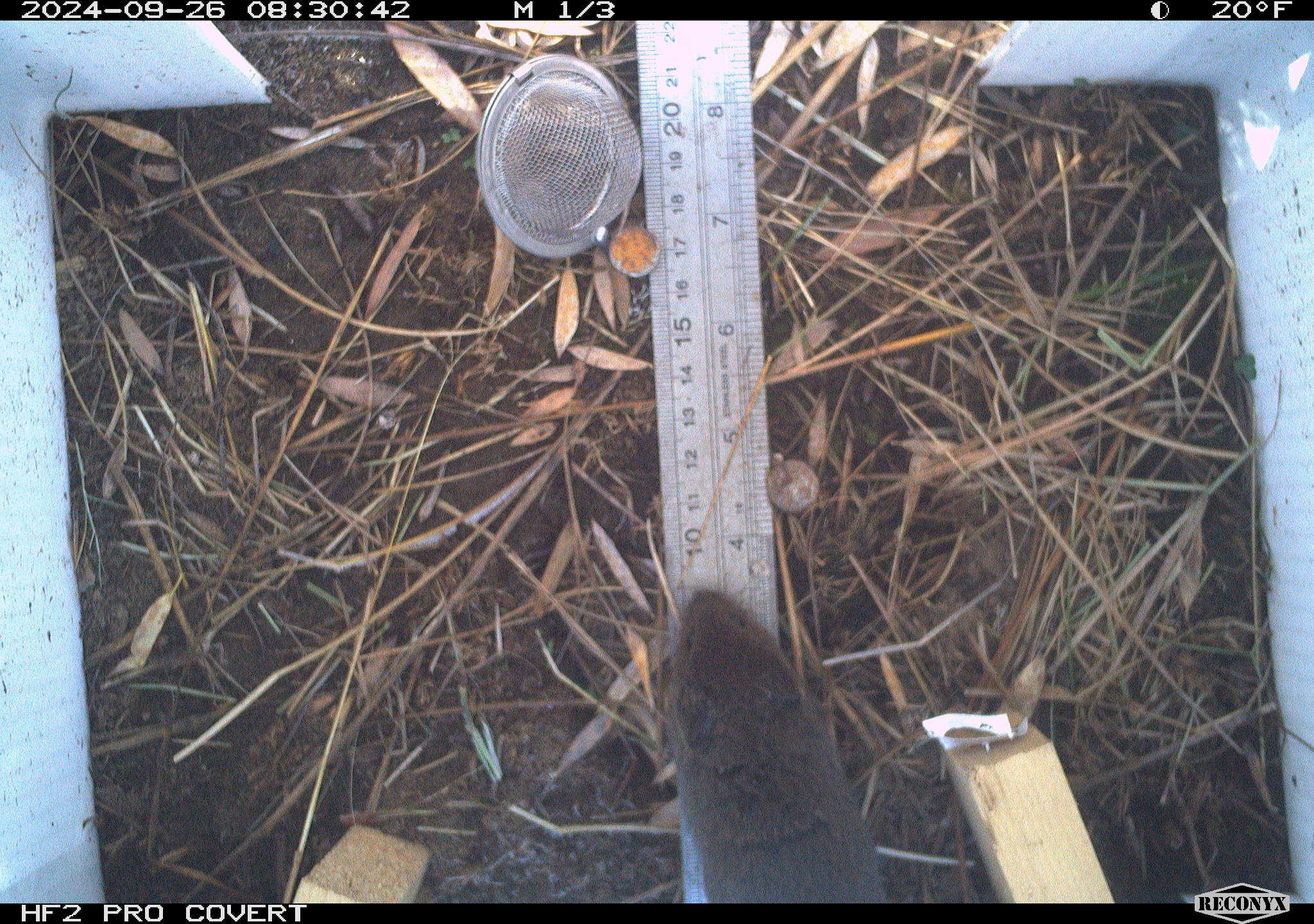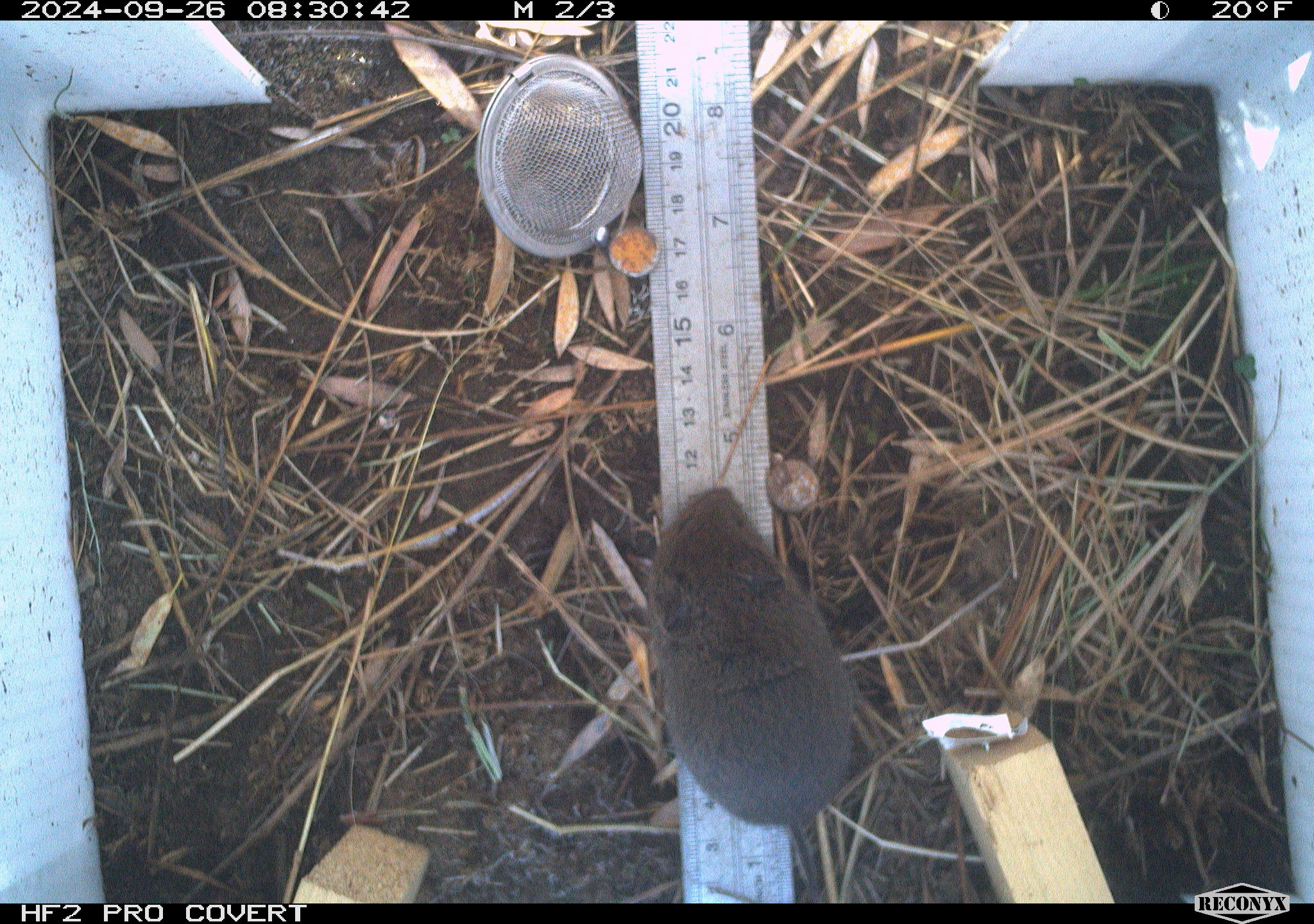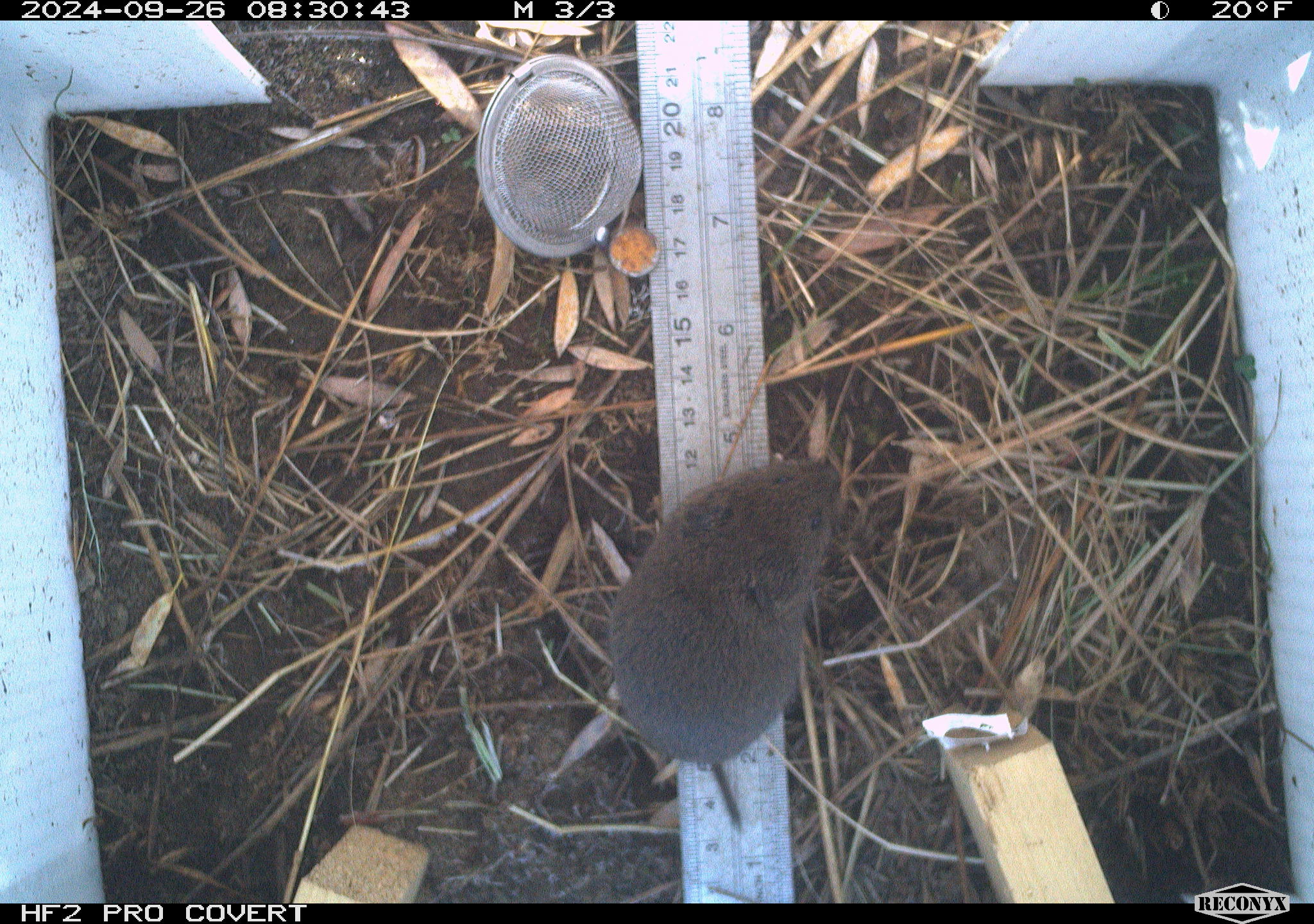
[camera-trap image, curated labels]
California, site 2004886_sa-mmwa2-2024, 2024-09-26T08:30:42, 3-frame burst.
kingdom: Animalia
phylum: Chordata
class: Mammalia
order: Rodentia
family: Cricetidae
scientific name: Arvicolinae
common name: voles, lemmings, and muskrats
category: arvicolinae subfamily